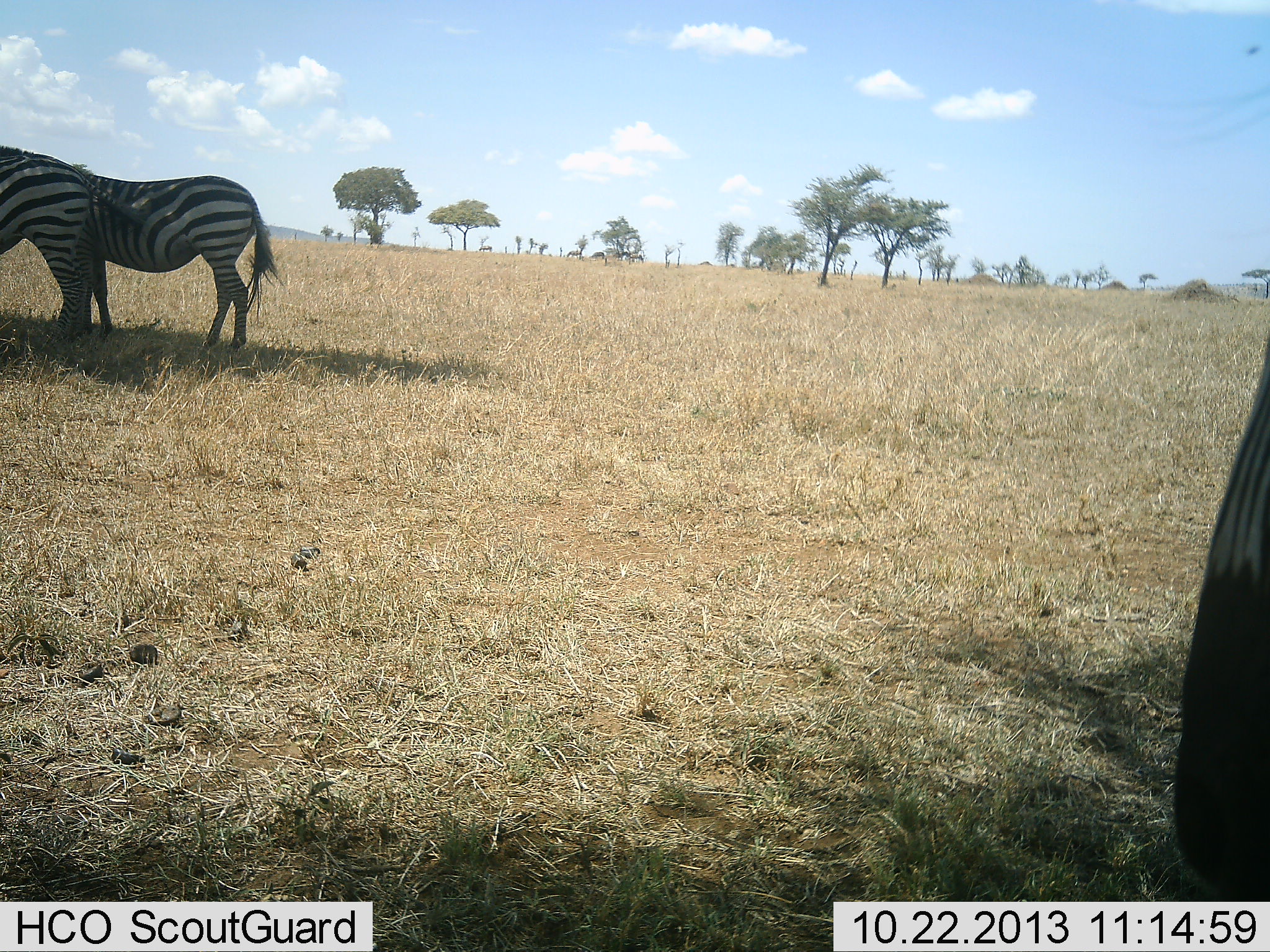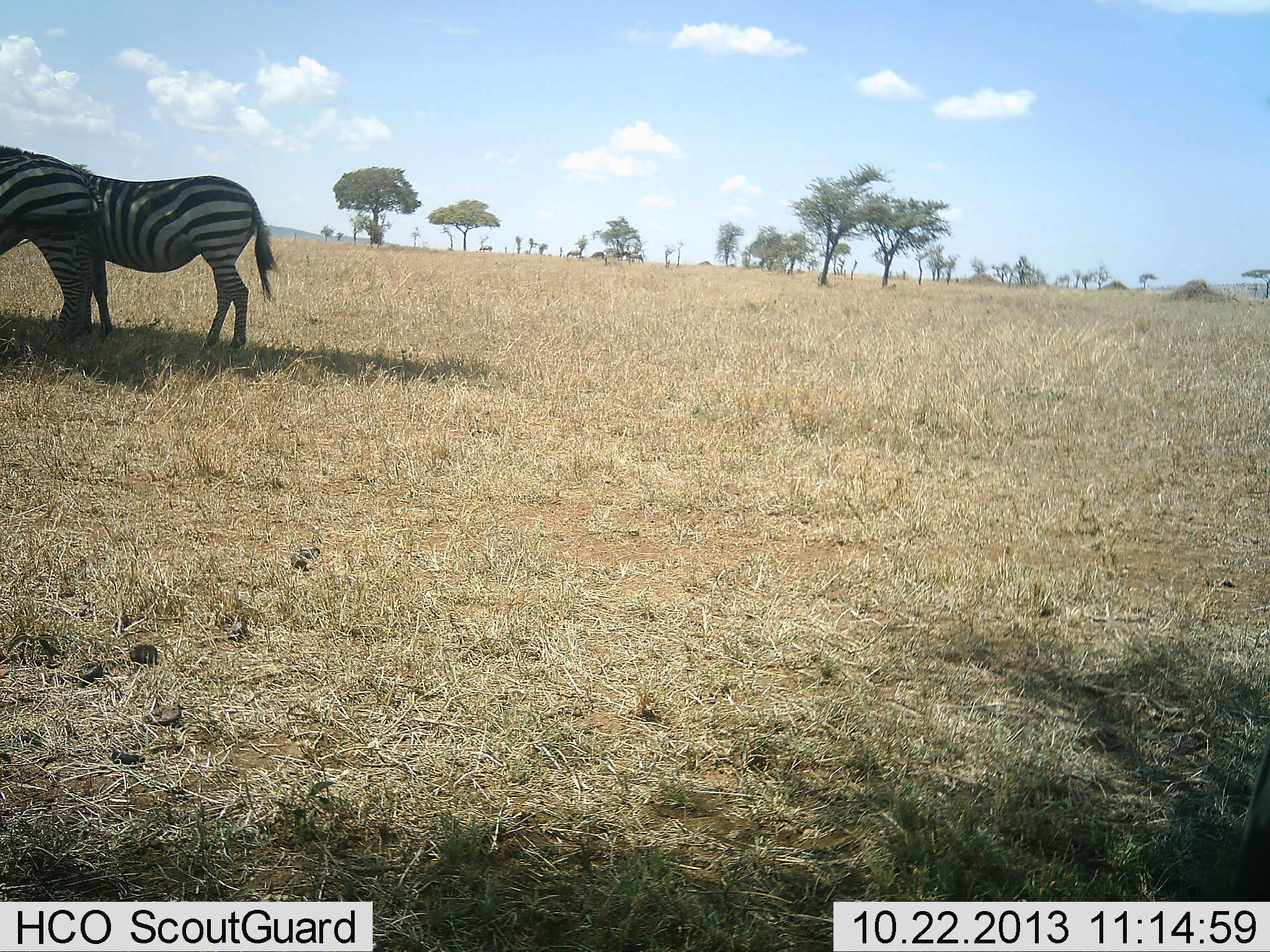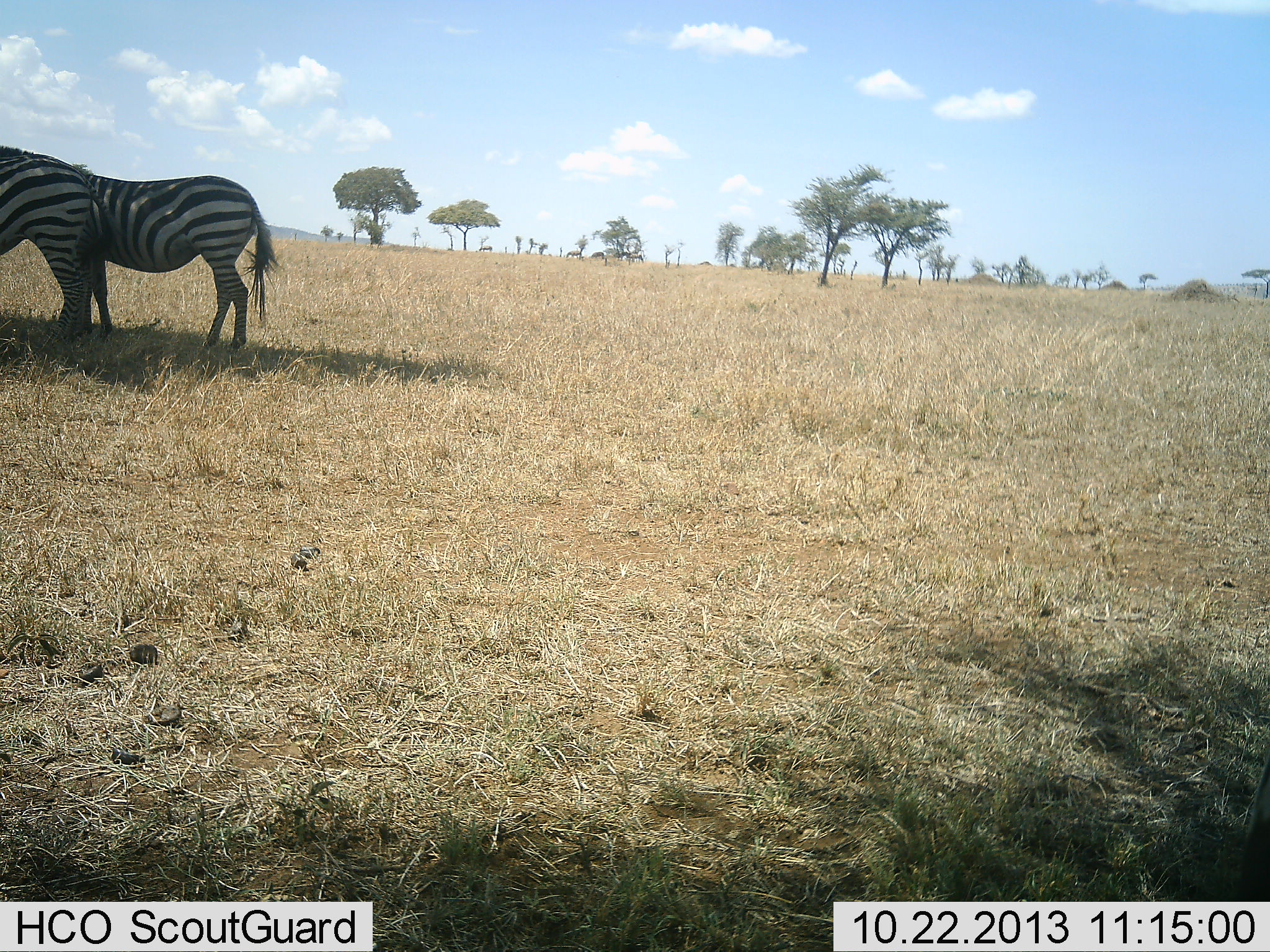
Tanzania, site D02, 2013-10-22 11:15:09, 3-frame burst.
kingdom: Animalia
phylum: Chordata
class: Mammalia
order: Perissodactyla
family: Equidae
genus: Equus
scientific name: Equus quagga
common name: plains zebra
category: zebra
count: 3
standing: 100%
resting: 0%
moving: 20%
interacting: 0%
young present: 0%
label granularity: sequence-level